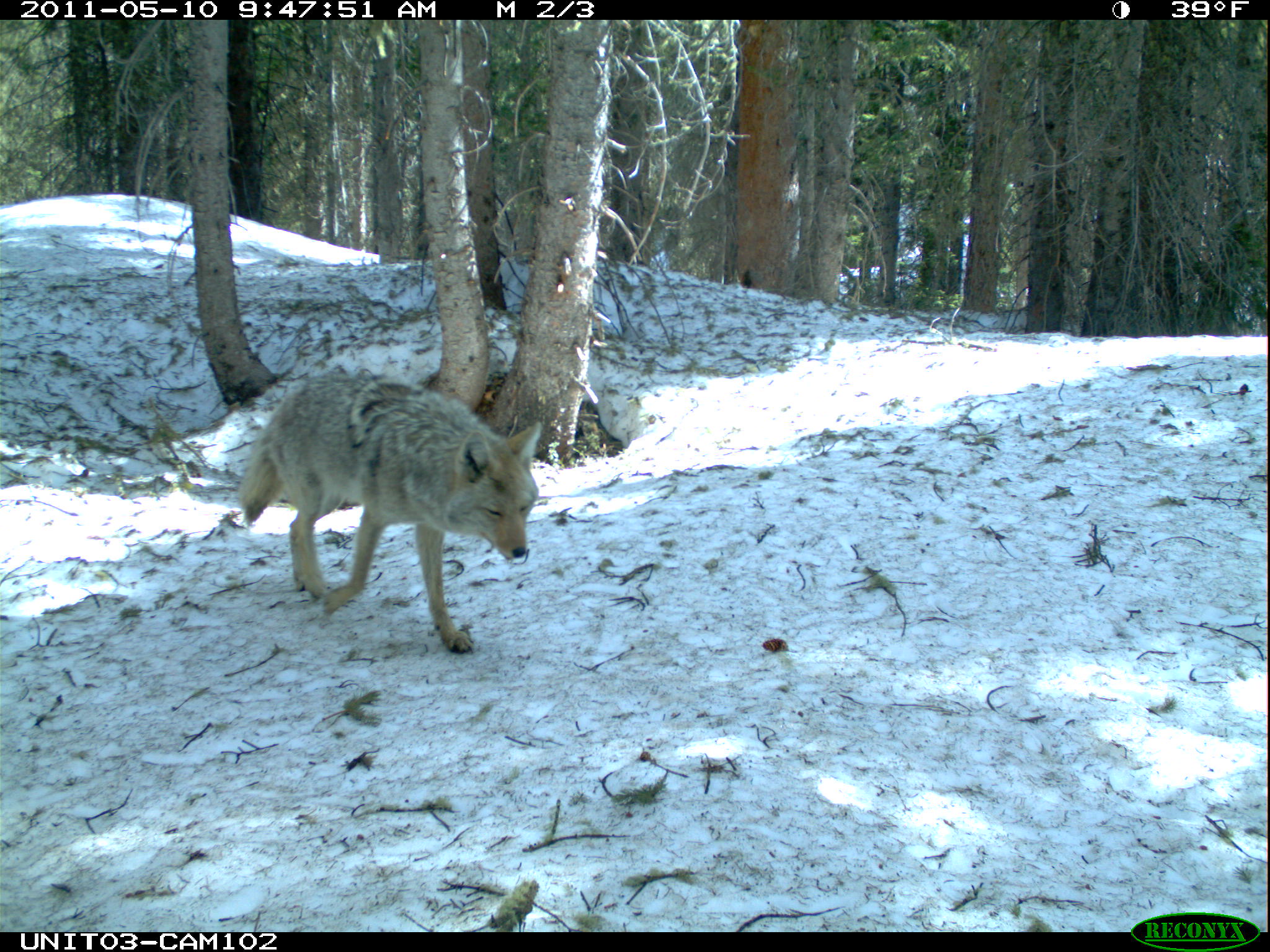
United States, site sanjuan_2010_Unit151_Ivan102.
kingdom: Animalia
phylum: Chordata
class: Mammalia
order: Carnivora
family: Canidae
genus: Canis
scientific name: Canis latrans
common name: coyote